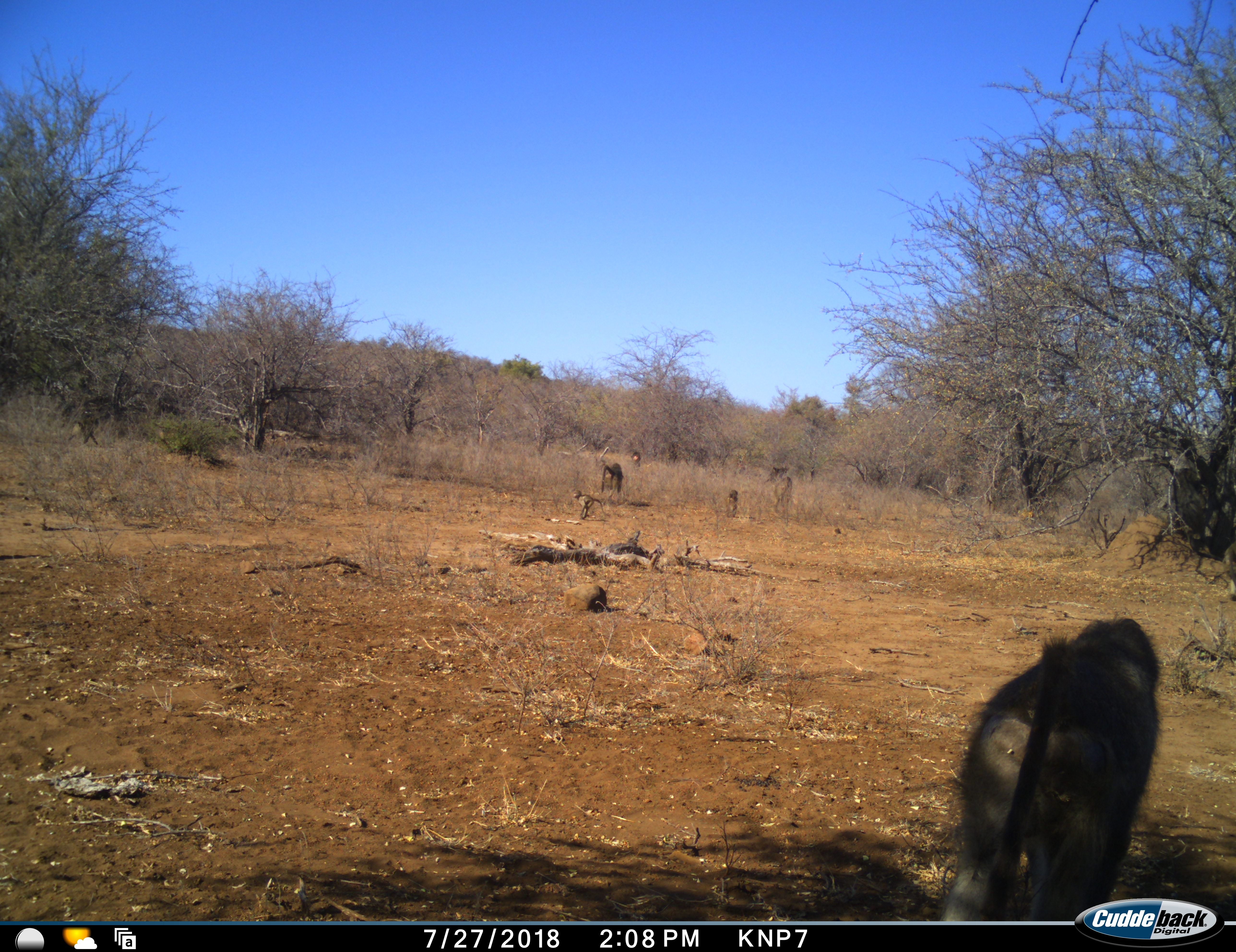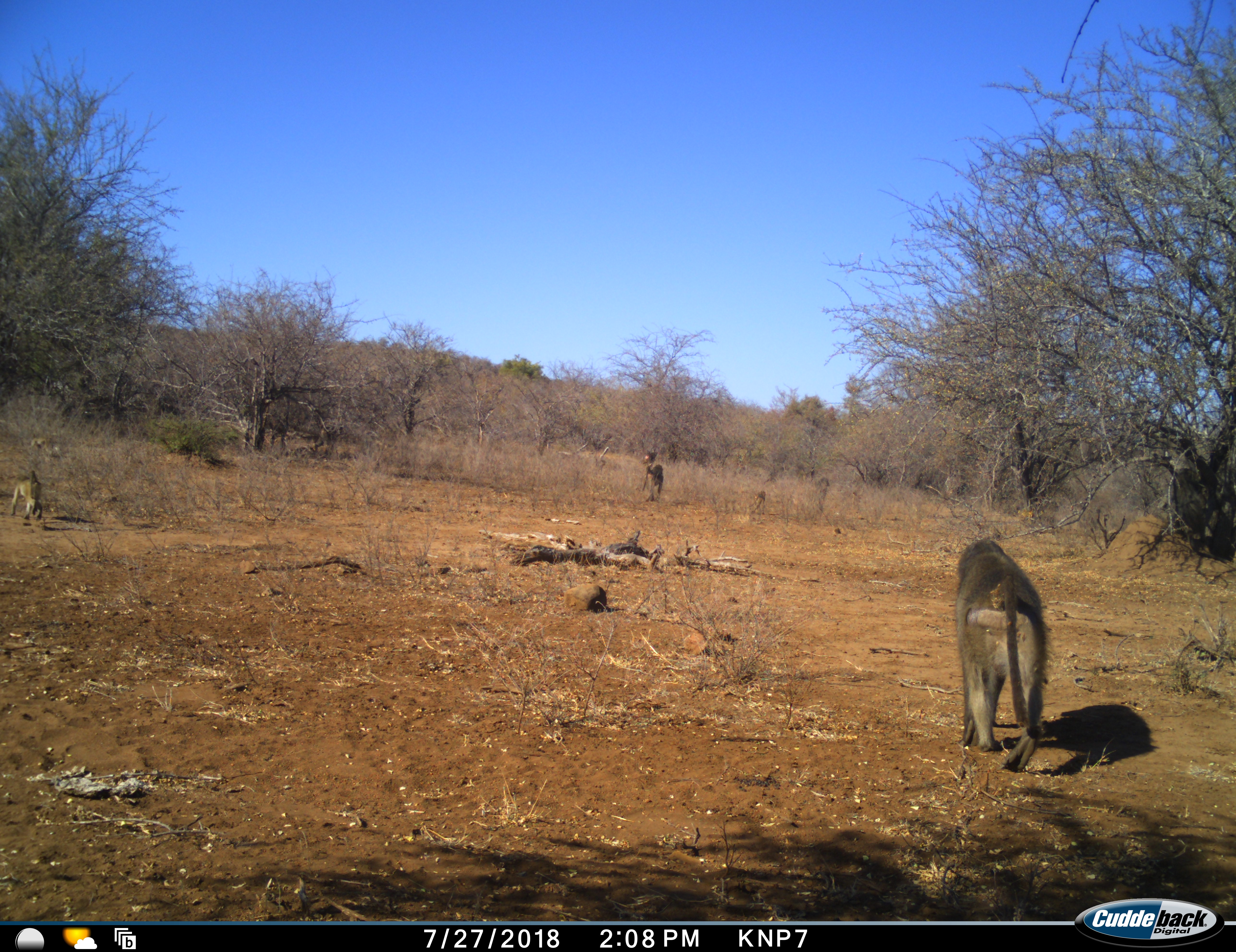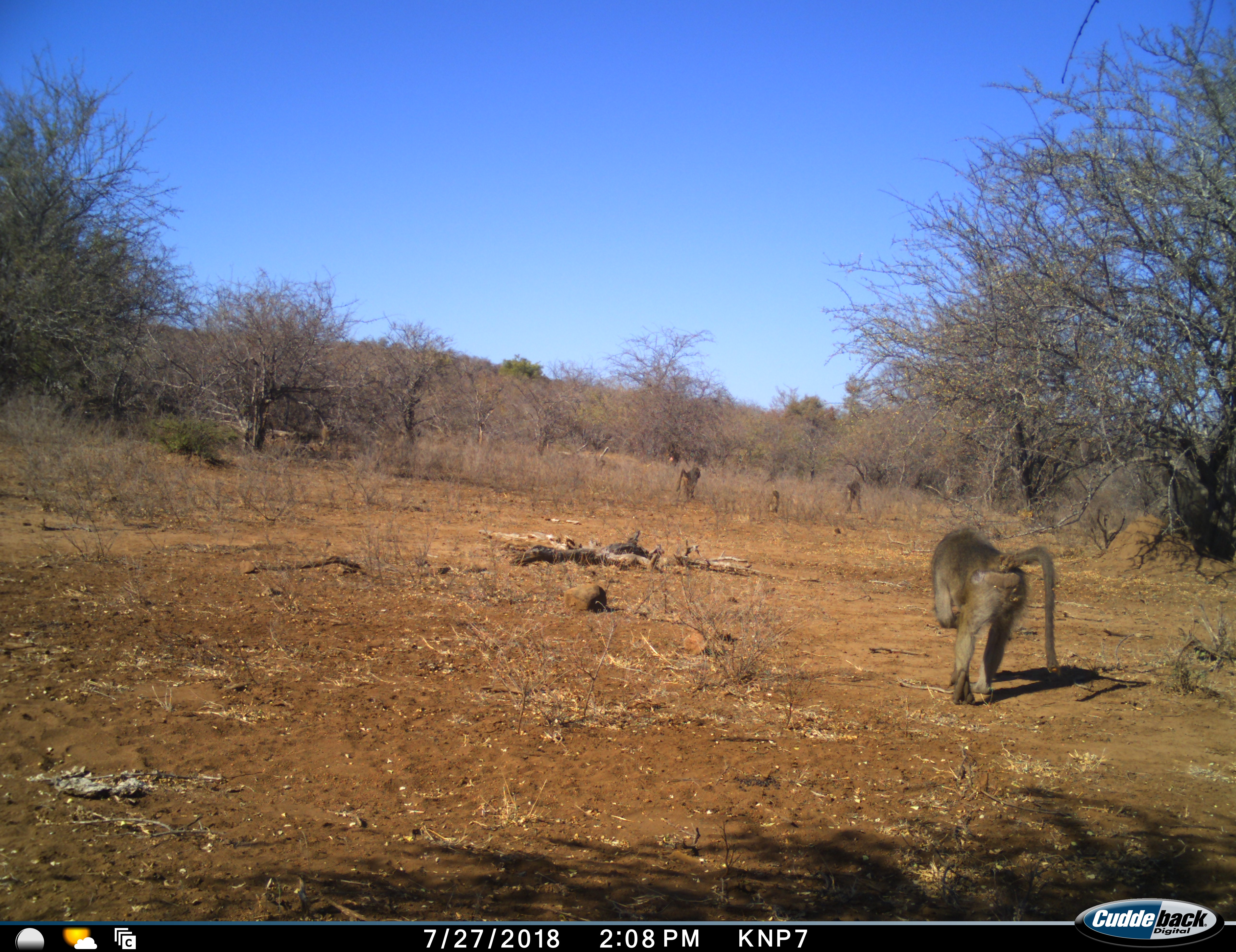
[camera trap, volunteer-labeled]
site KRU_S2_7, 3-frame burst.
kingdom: Animalia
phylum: Chordata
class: Mammalia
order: Primates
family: Cercopithecidae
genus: Papio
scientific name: Papio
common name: baboon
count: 7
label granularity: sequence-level